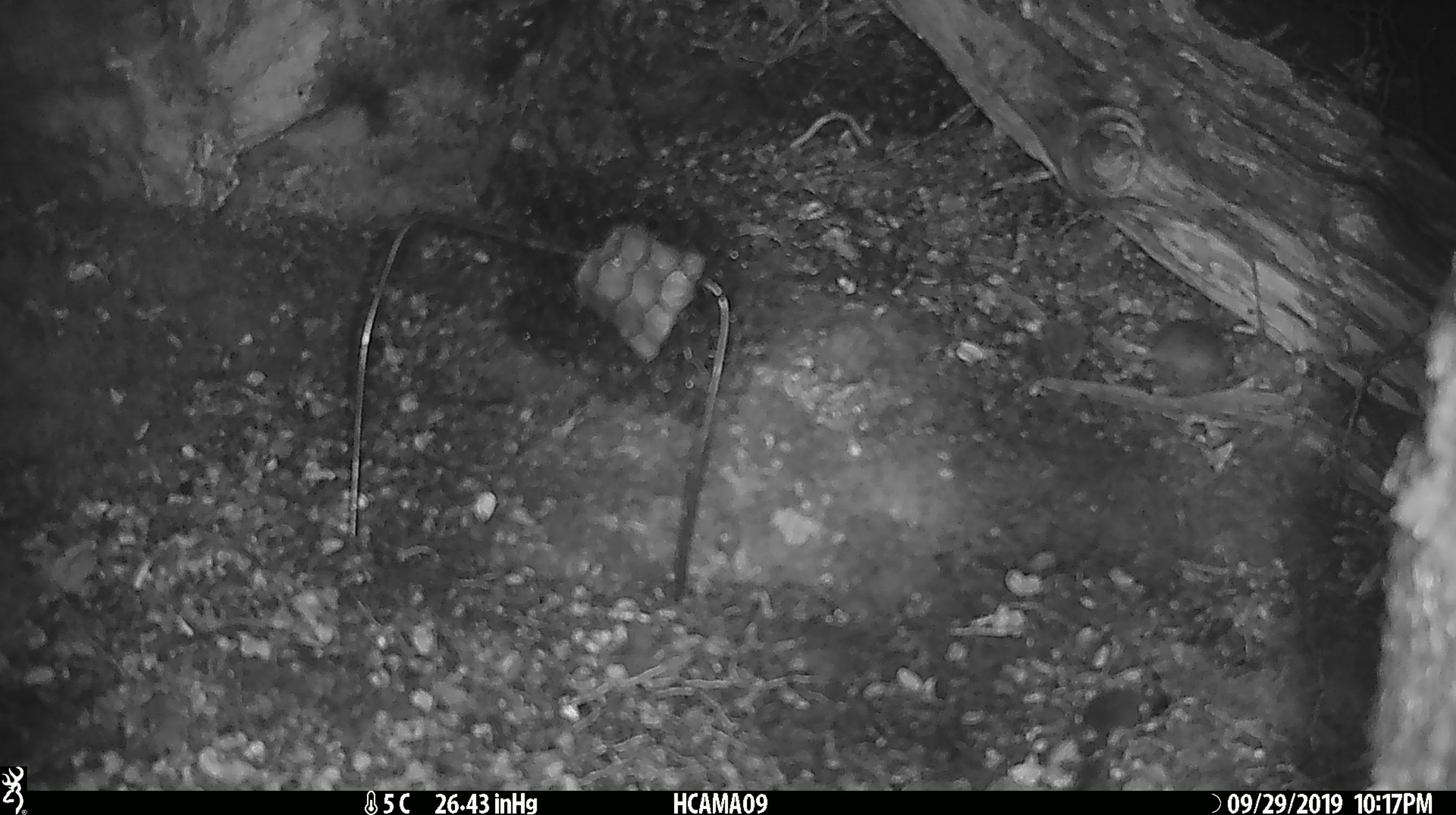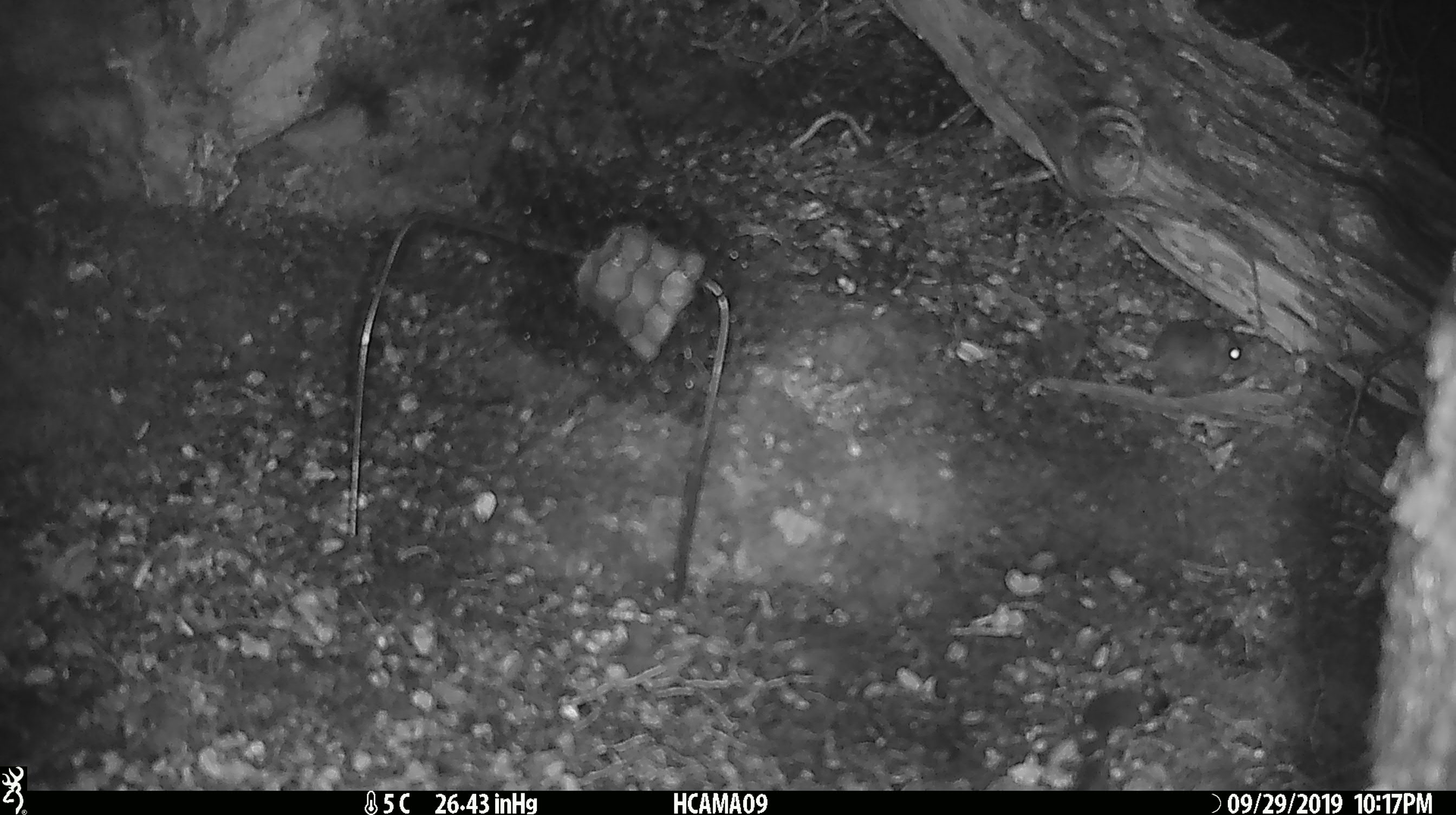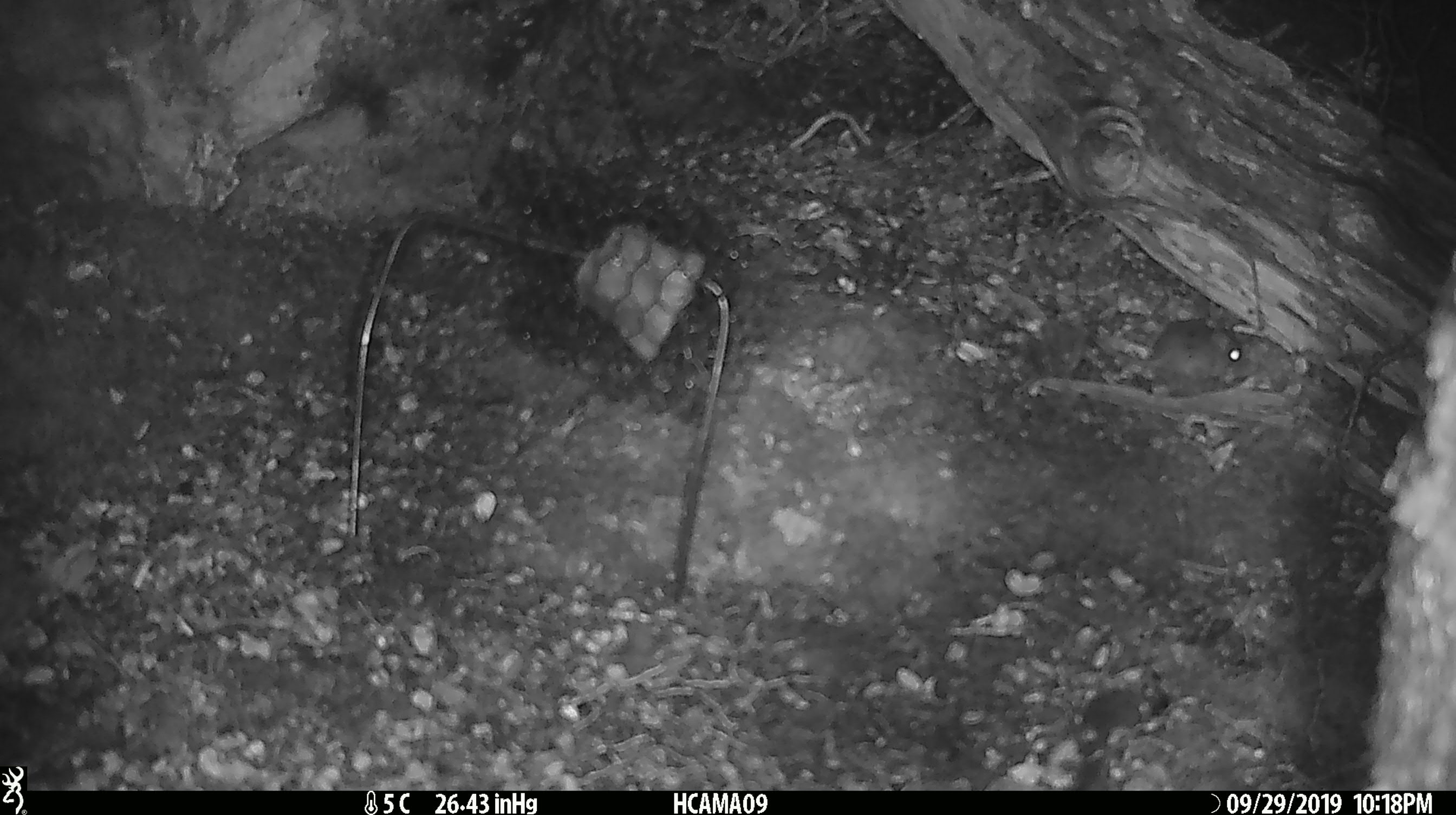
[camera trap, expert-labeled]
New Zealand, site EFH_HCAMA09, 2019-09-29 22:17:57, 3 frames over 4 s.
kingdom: Animalia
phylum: Chordata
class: Mammalia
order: Rodentia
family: Muridae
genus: Mus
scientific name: Mus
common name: mouse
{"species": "mouse (Mus)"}